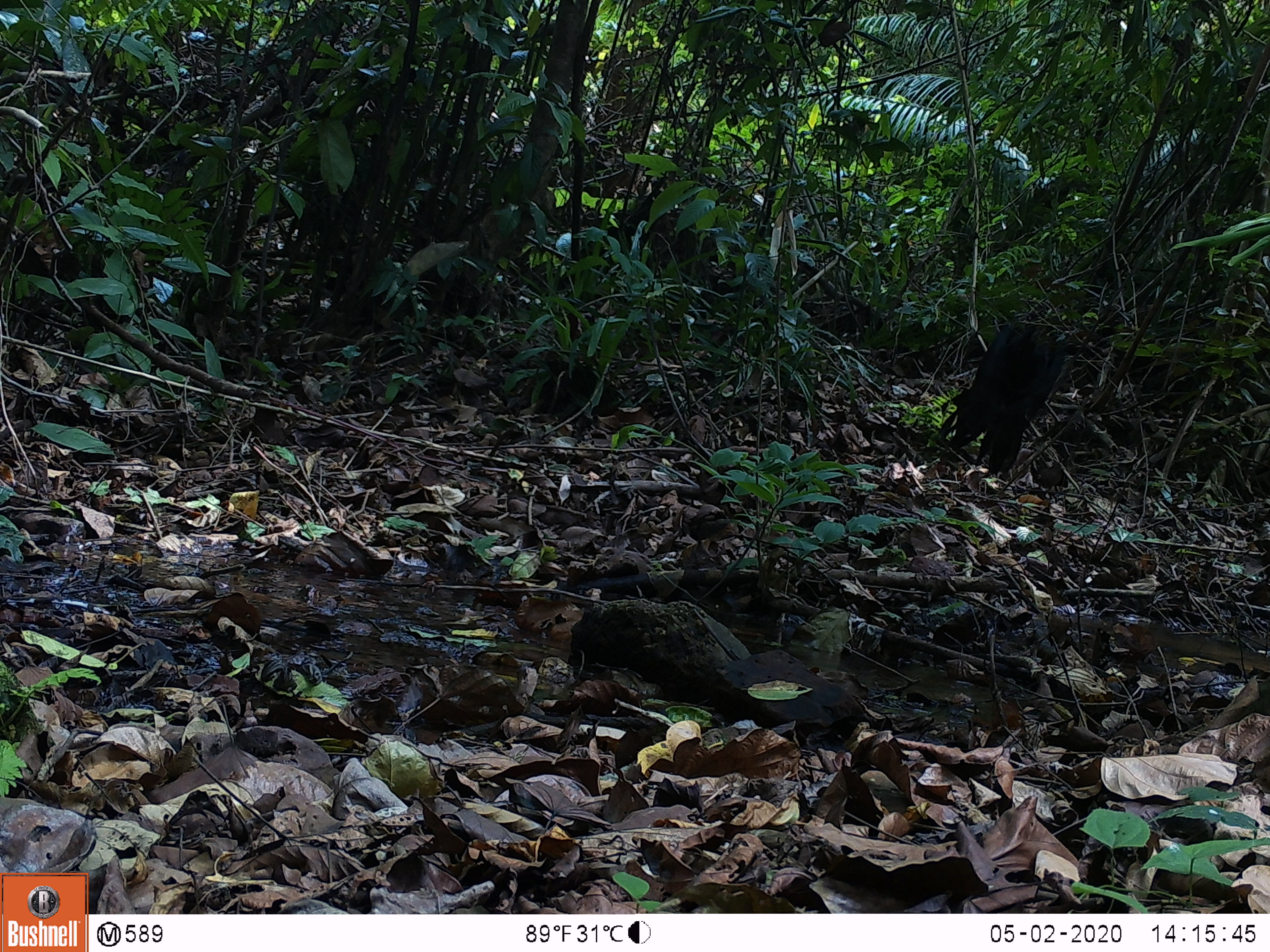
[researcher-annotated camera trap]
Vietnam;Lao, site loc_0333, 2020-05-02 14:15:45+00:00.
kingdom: Animalia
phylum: Chordata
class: Aves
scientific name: Aves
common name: bird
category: unidentified bird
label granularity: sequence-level